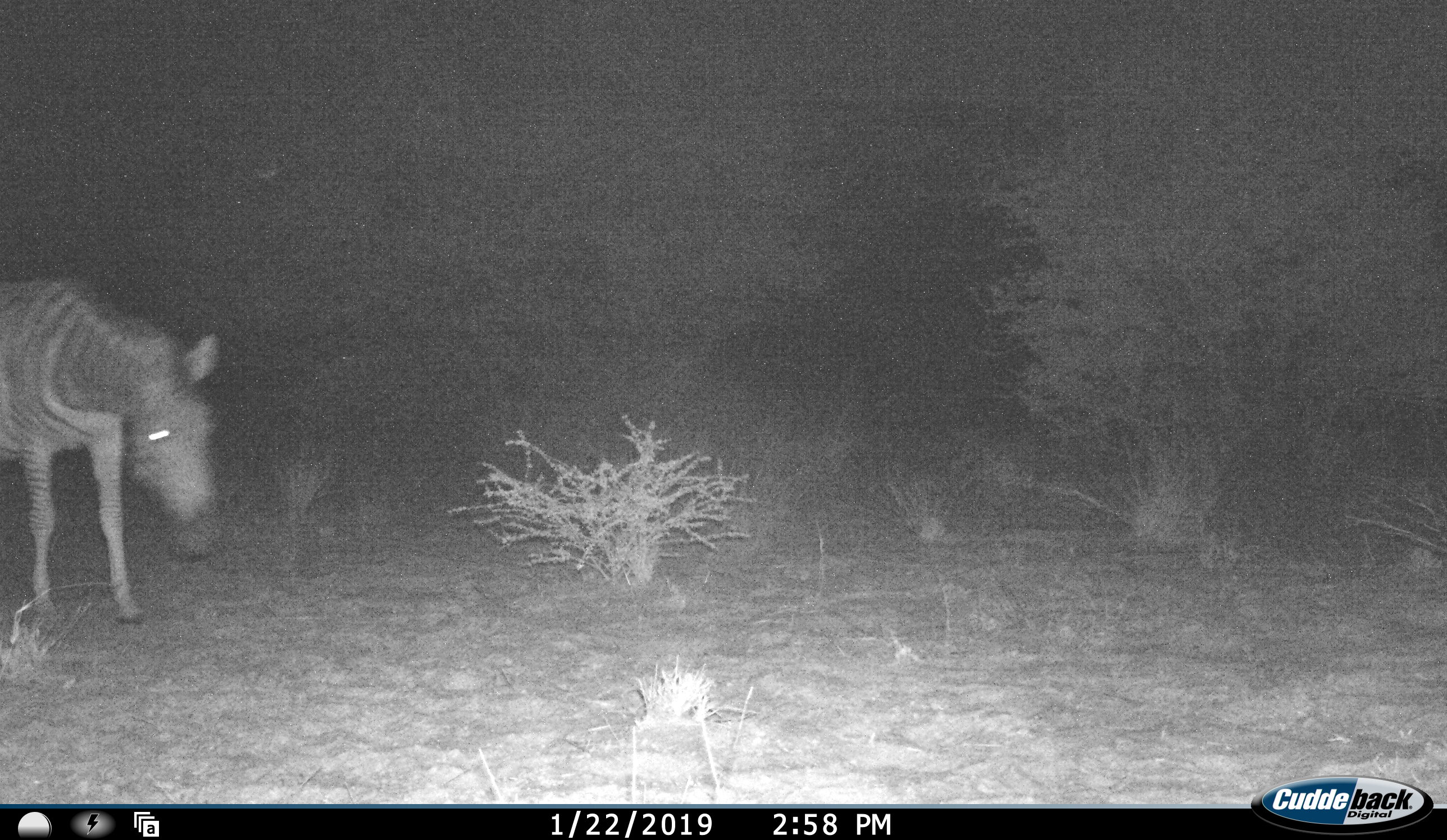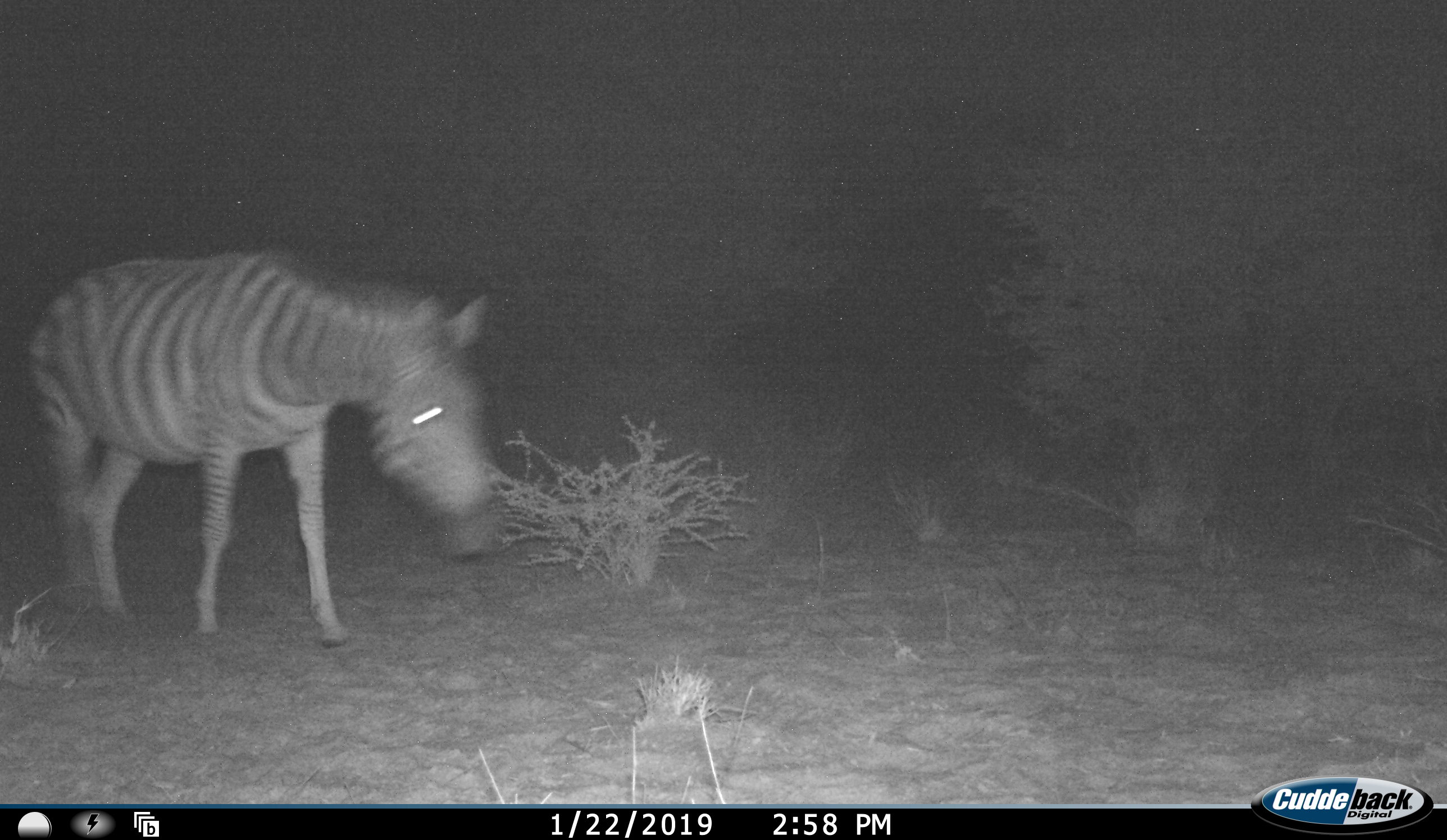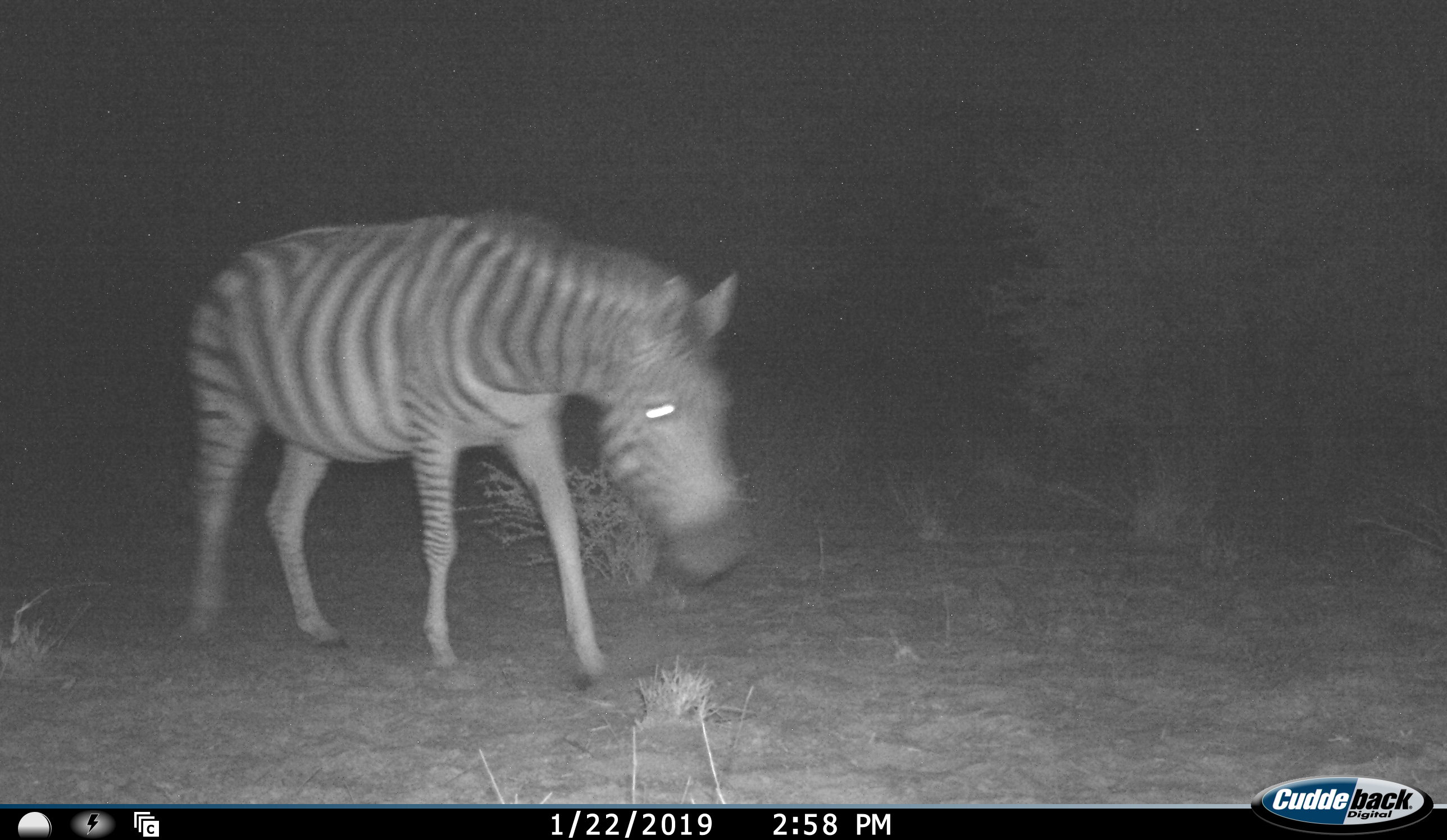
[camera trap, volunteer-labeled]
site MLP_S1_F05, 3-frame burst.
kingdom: Animalia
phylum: Chordata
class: Mammalia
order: Perissodactyla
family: Equidae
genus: Equus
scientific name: Equus quagga burchellii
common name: burchell's zebra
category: zebraburchells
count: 1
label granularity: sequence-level